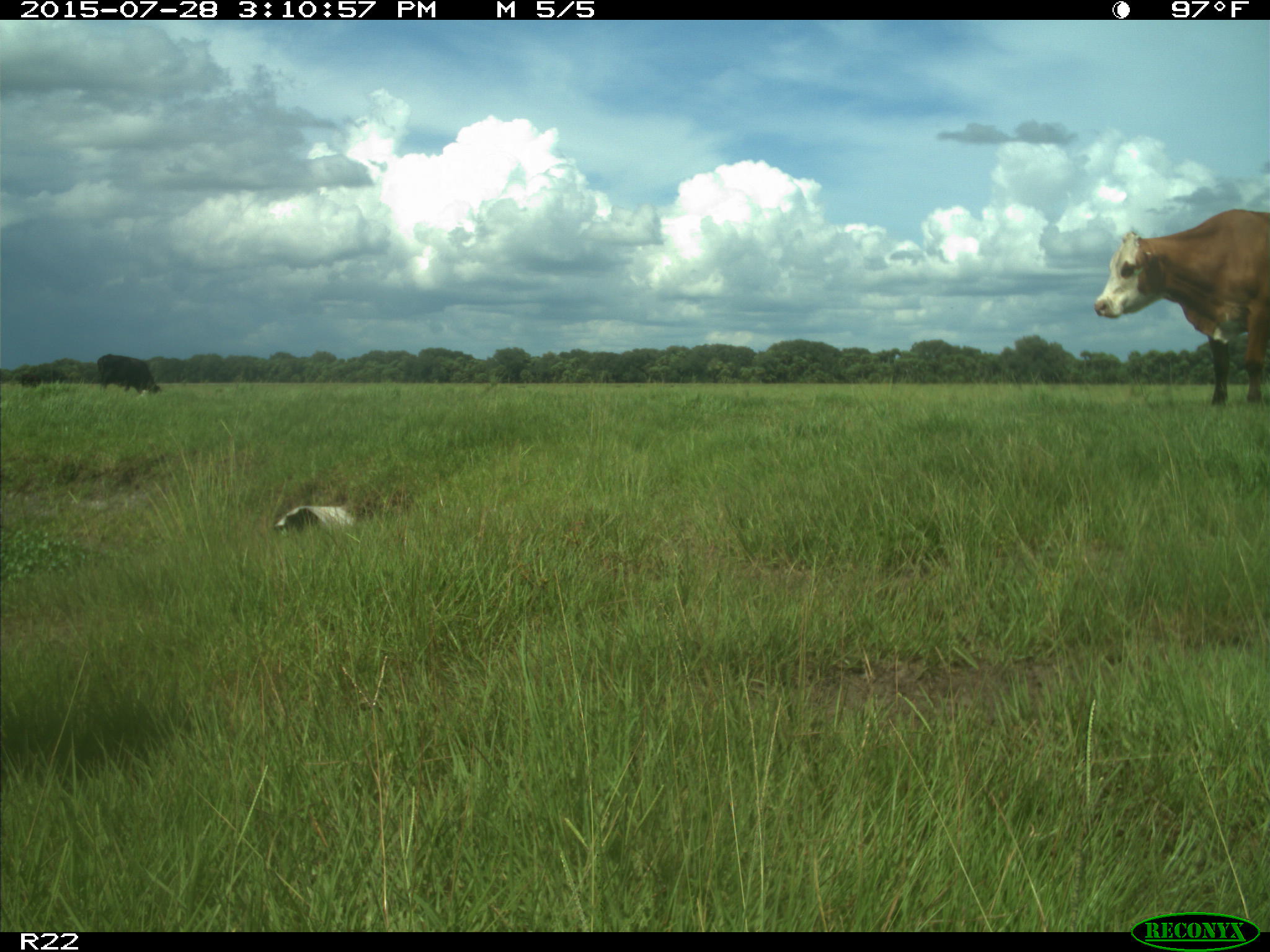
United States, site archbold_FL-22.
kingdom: Animalia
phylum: Chordata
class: Mammalia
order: Artiodactyla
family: Bovidae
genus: Bos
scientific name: Bos taurus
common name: domestic cow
Bos taurus (domestic cow).